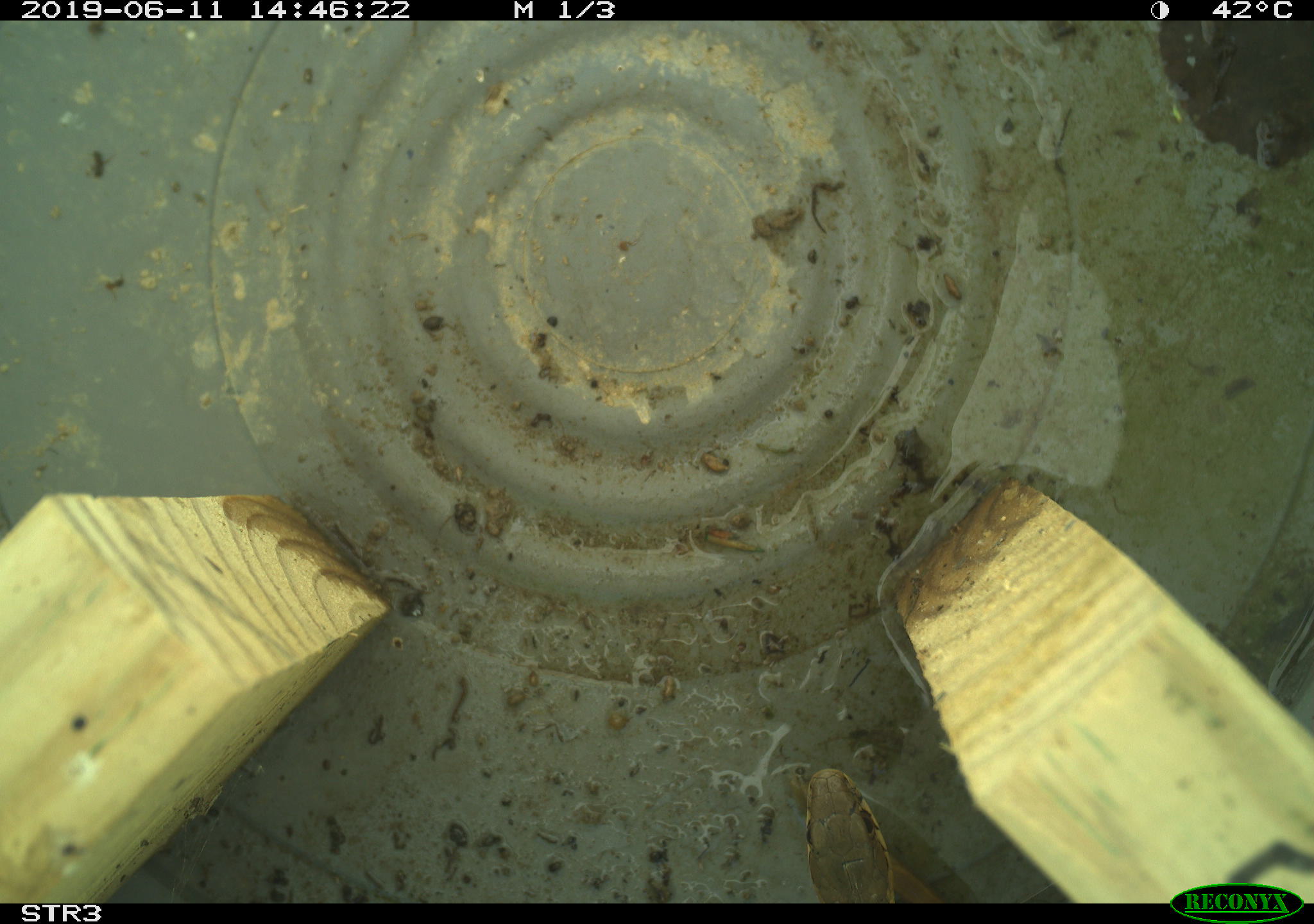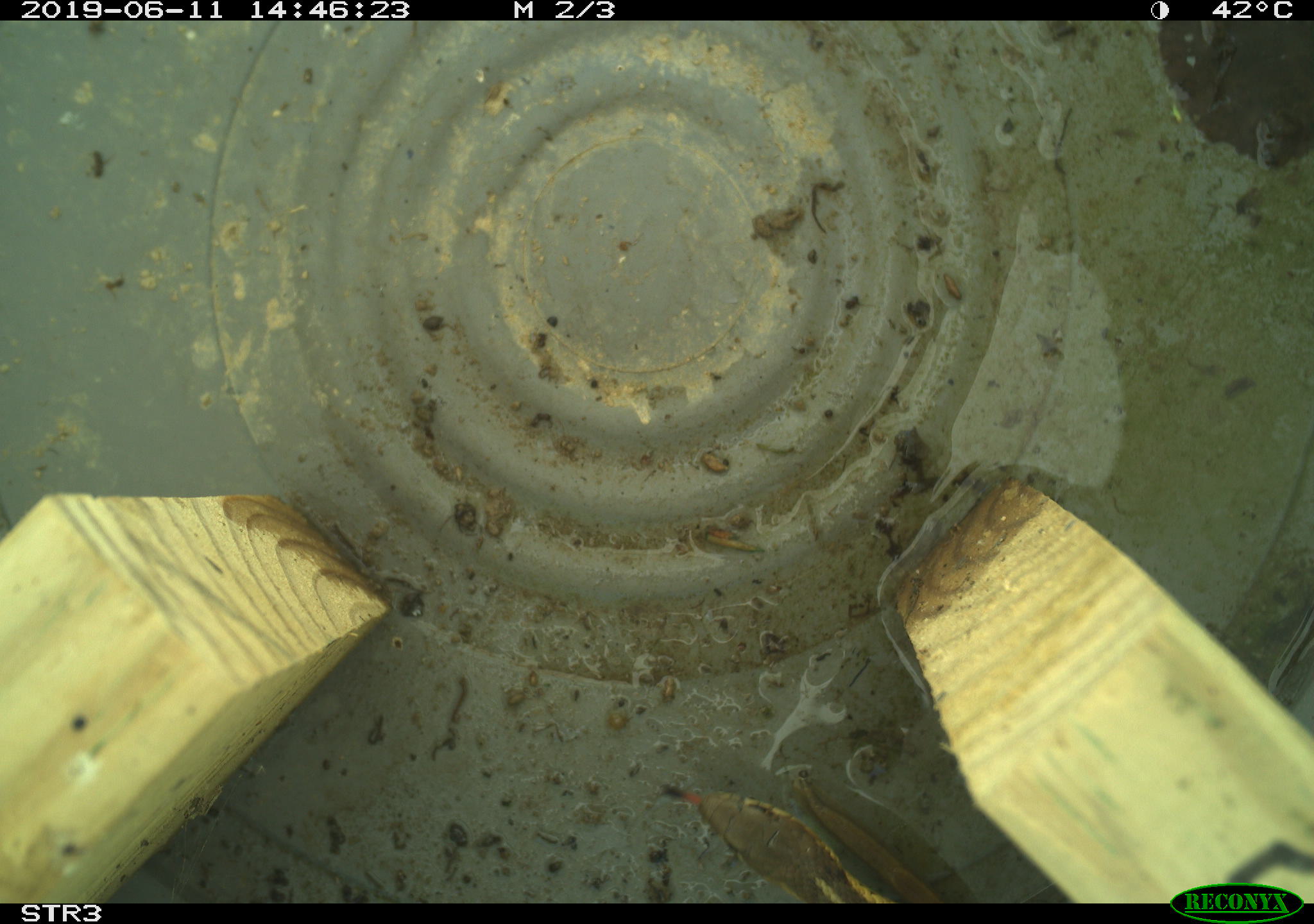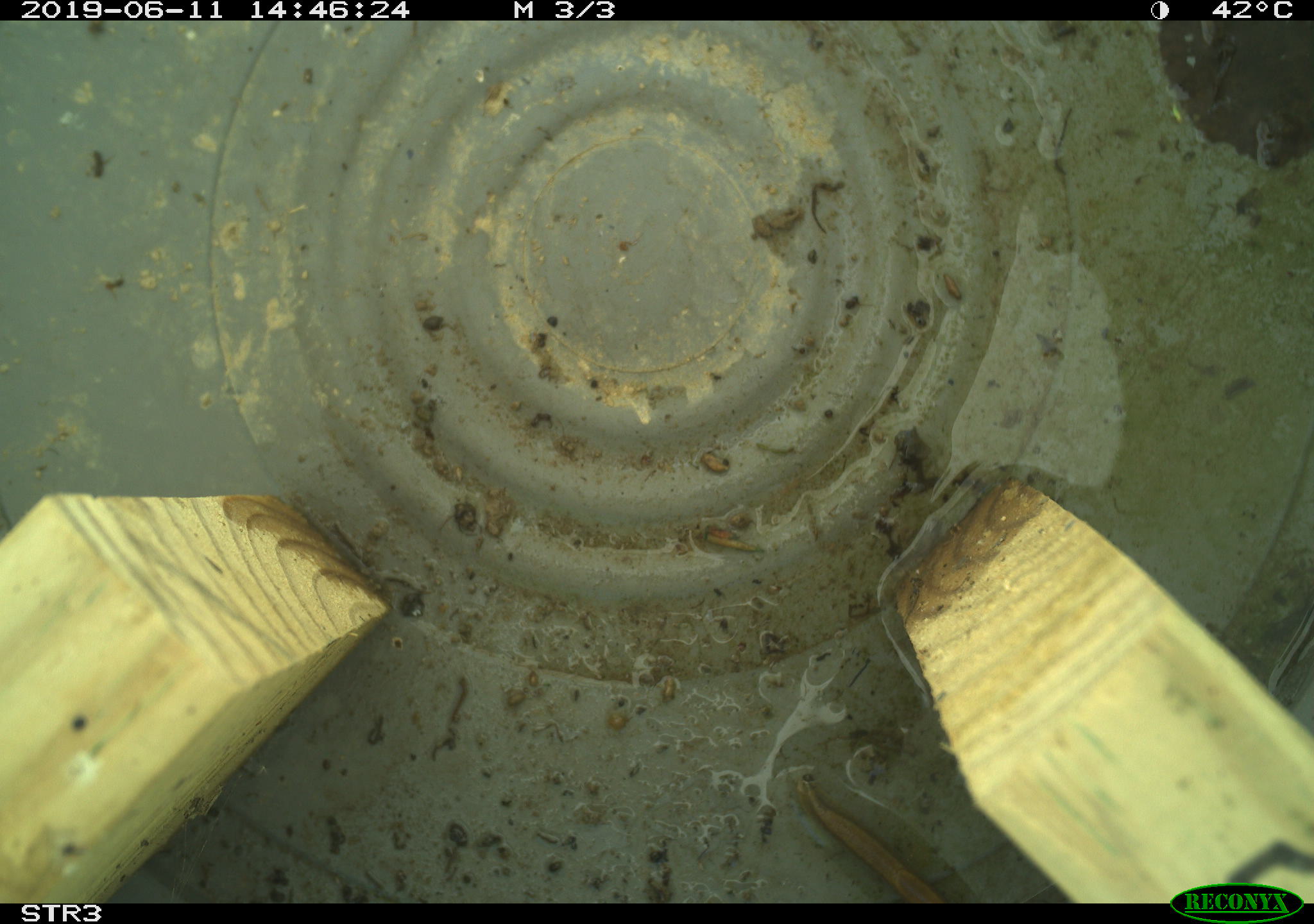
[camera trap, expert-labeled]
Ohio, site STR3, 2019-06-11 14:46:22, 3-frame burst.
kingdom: Animalia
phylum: Chordata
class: Reptilia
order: Squamata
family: Colubridae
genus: Thamnophis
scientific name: Thamnophis sirtalis sirtalis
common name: eastern gartersnake